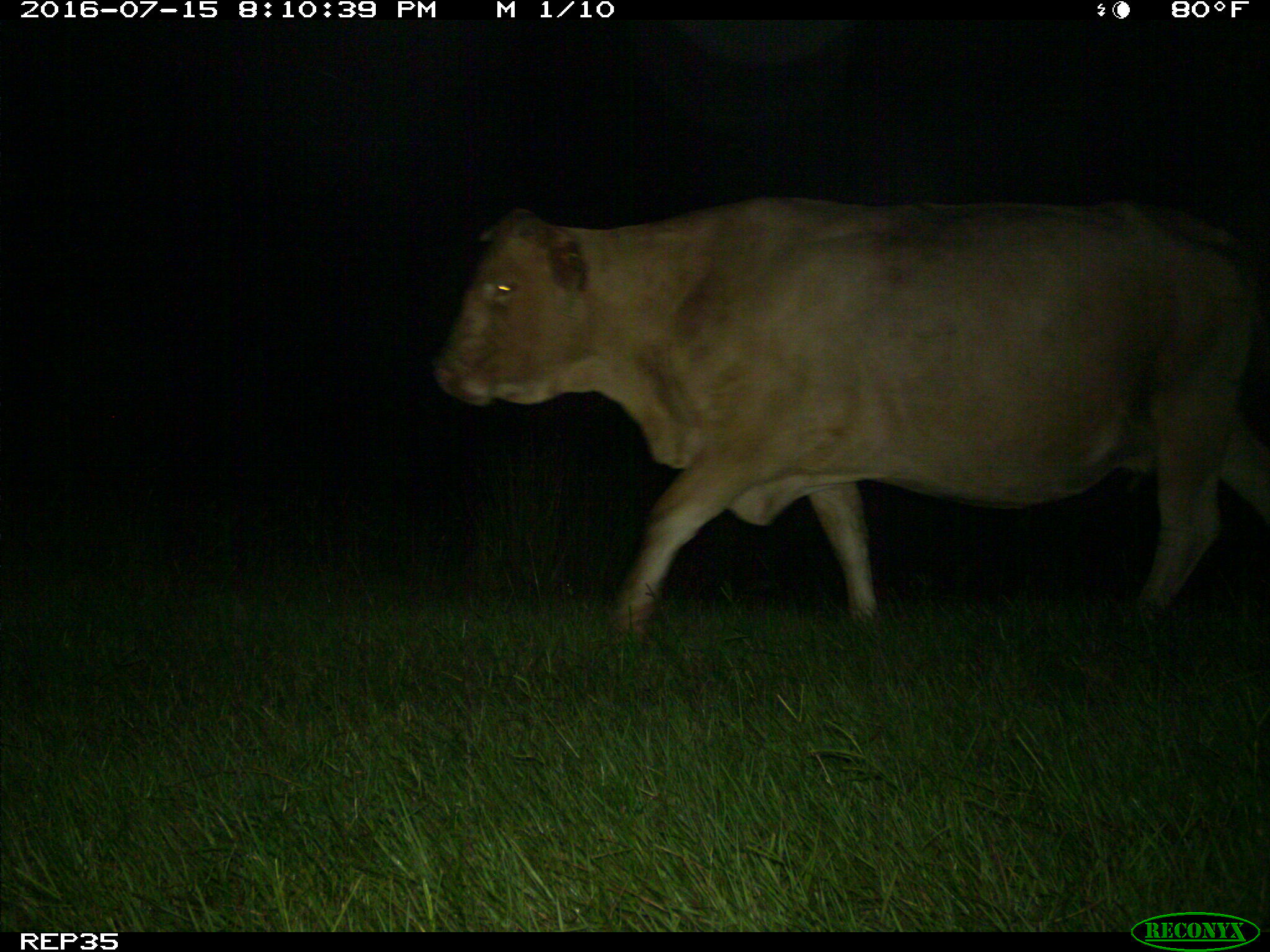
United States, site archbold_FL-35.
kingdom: Animalia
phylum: Chordata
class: Mammalia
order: Artiodactyla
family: Bovidae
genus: Bos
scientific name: Bos taurus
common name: domestic cow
Bos taurus (domestic cow).